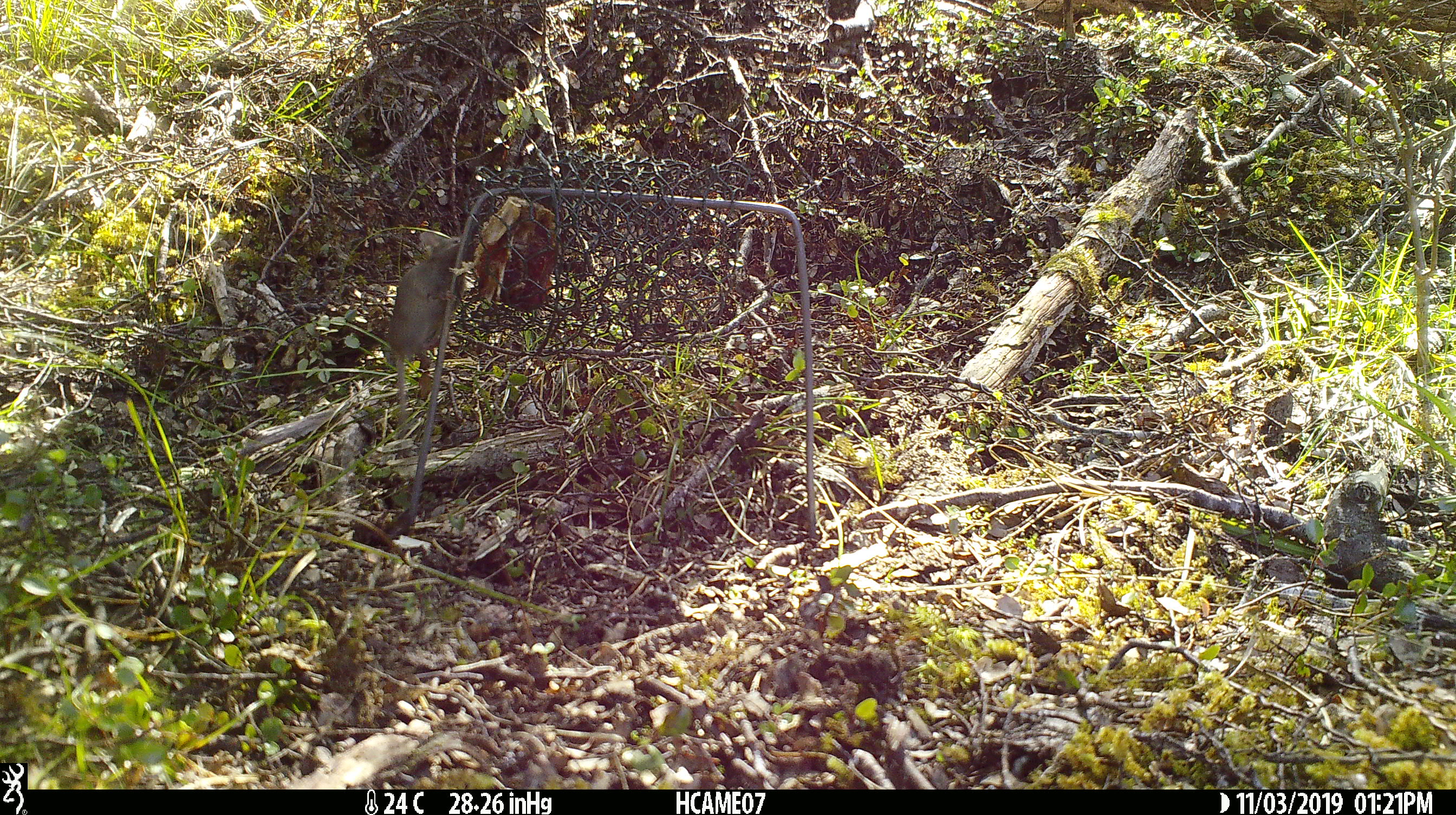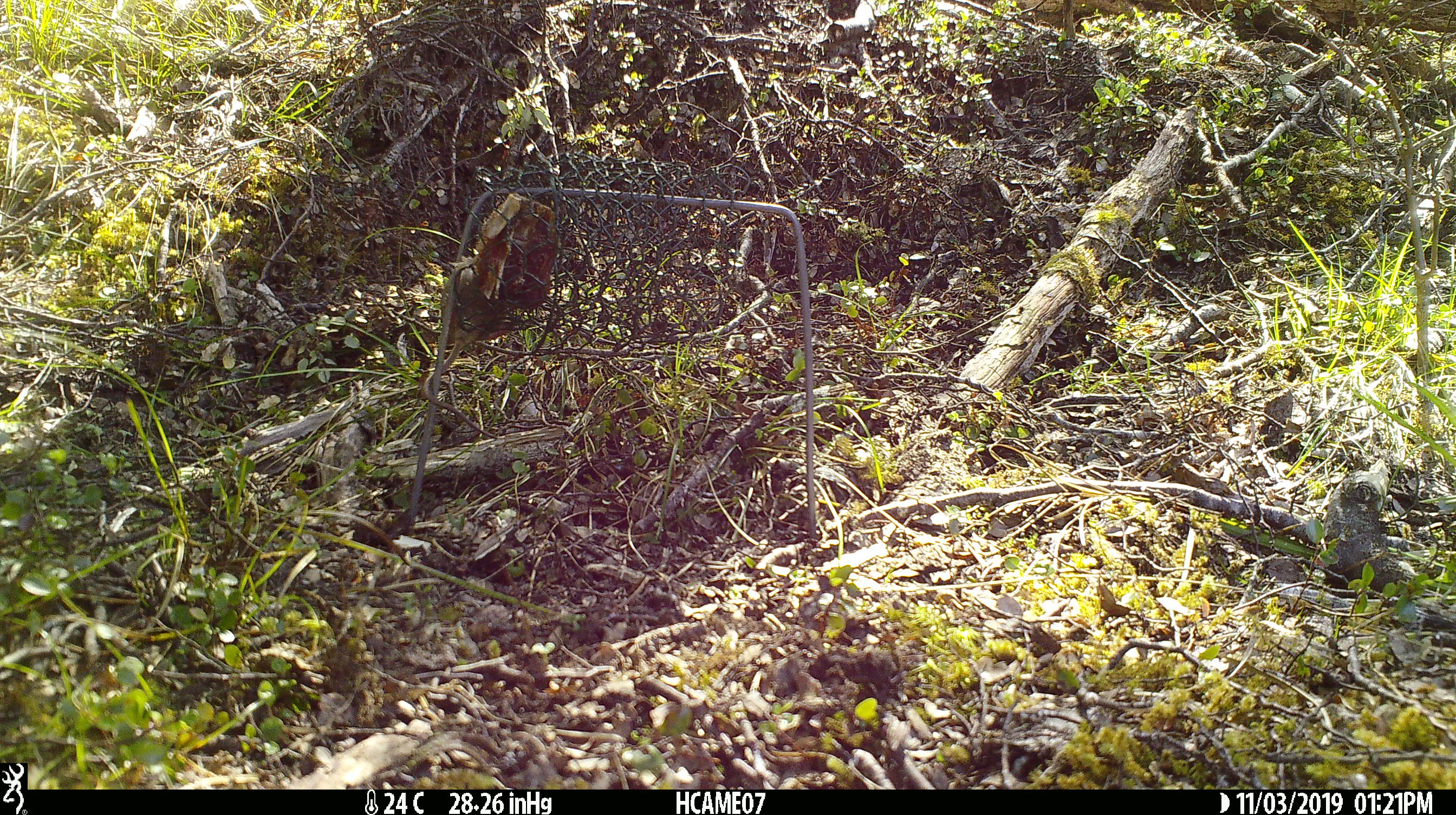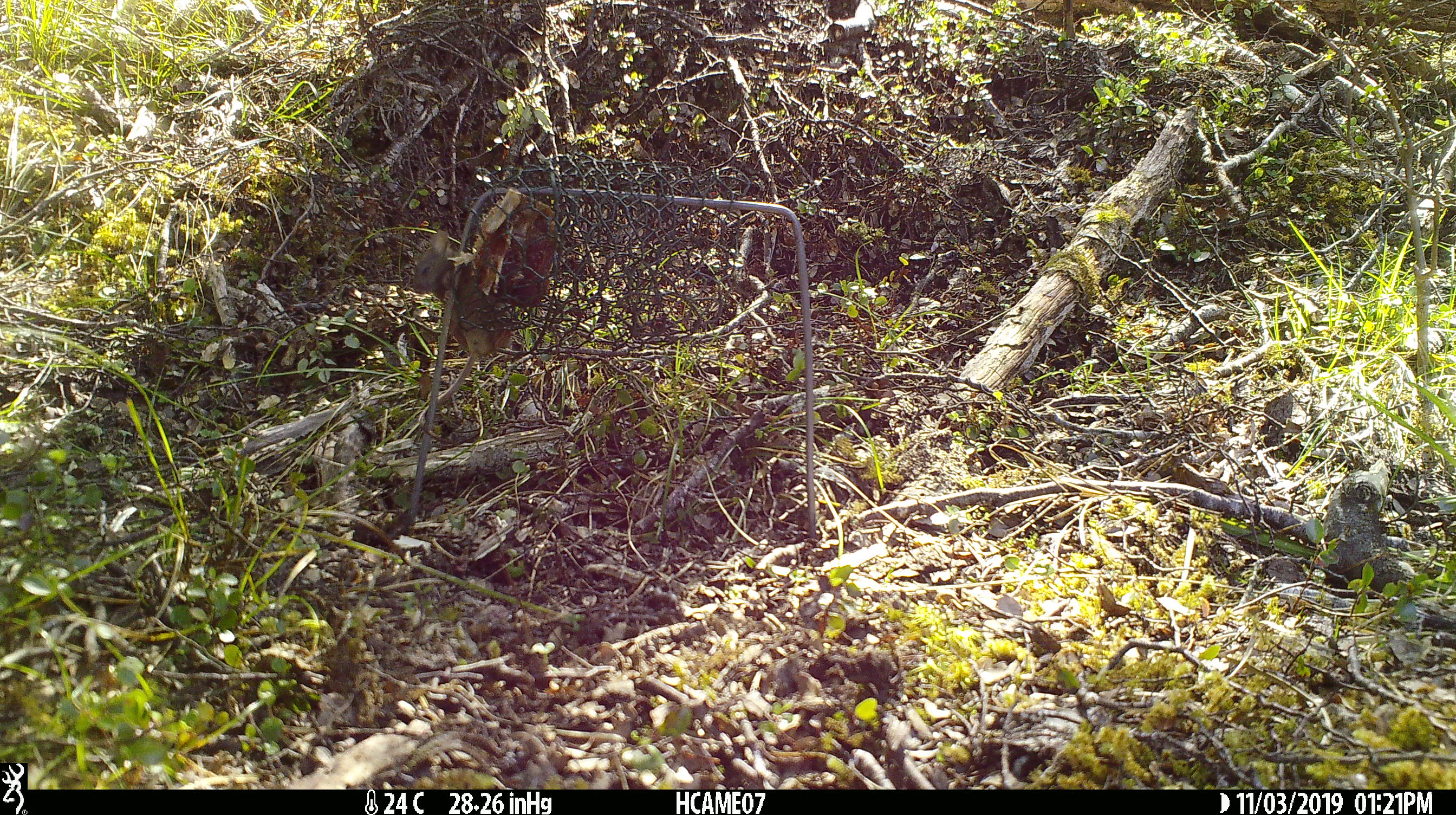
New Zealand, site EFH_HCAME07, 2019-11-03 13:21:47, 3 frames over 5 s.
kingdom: Animalia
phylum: Chordata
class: Mammalia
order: Rodentia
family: Muridae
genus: Mus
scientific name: Mus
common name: mouse